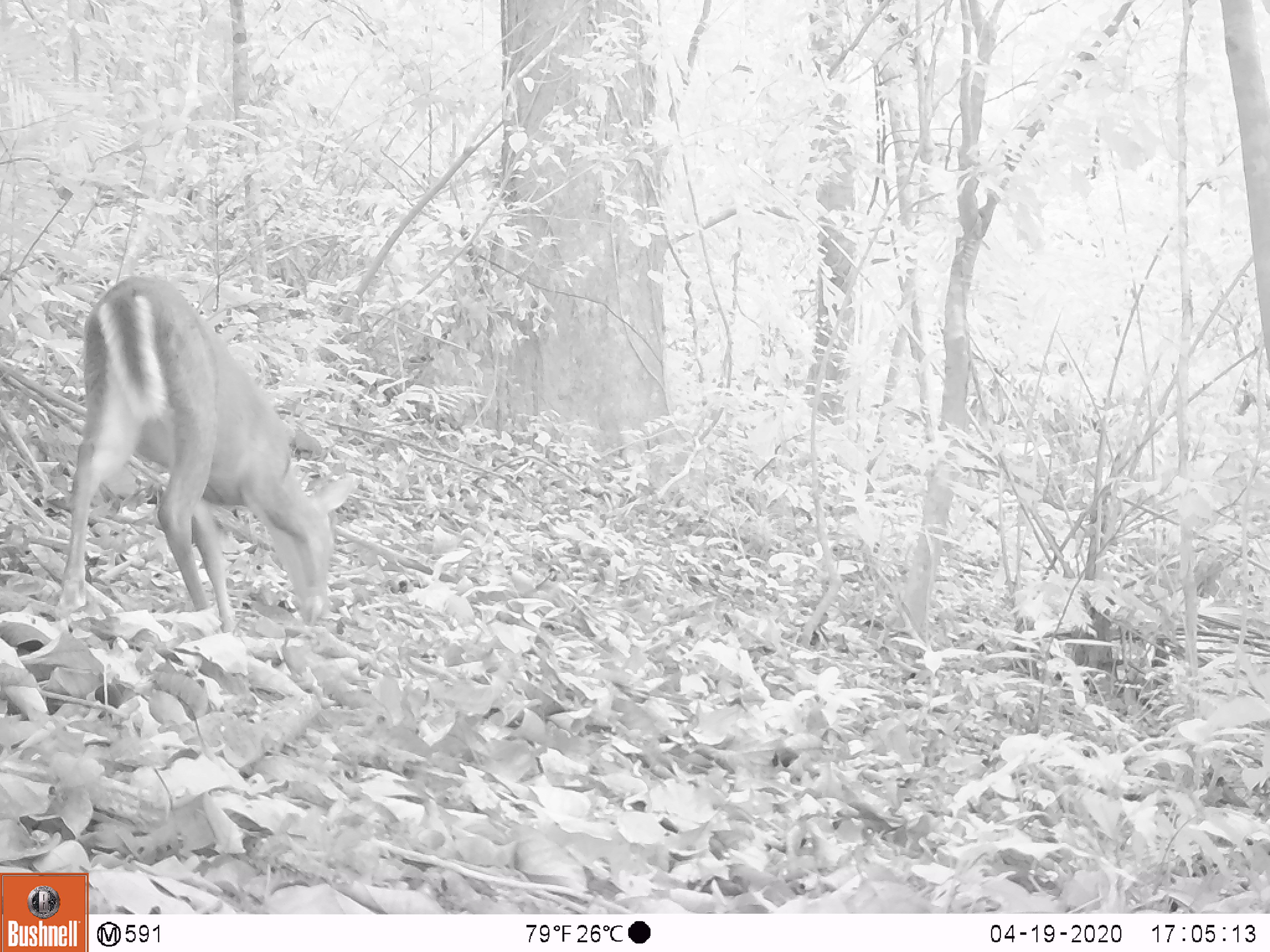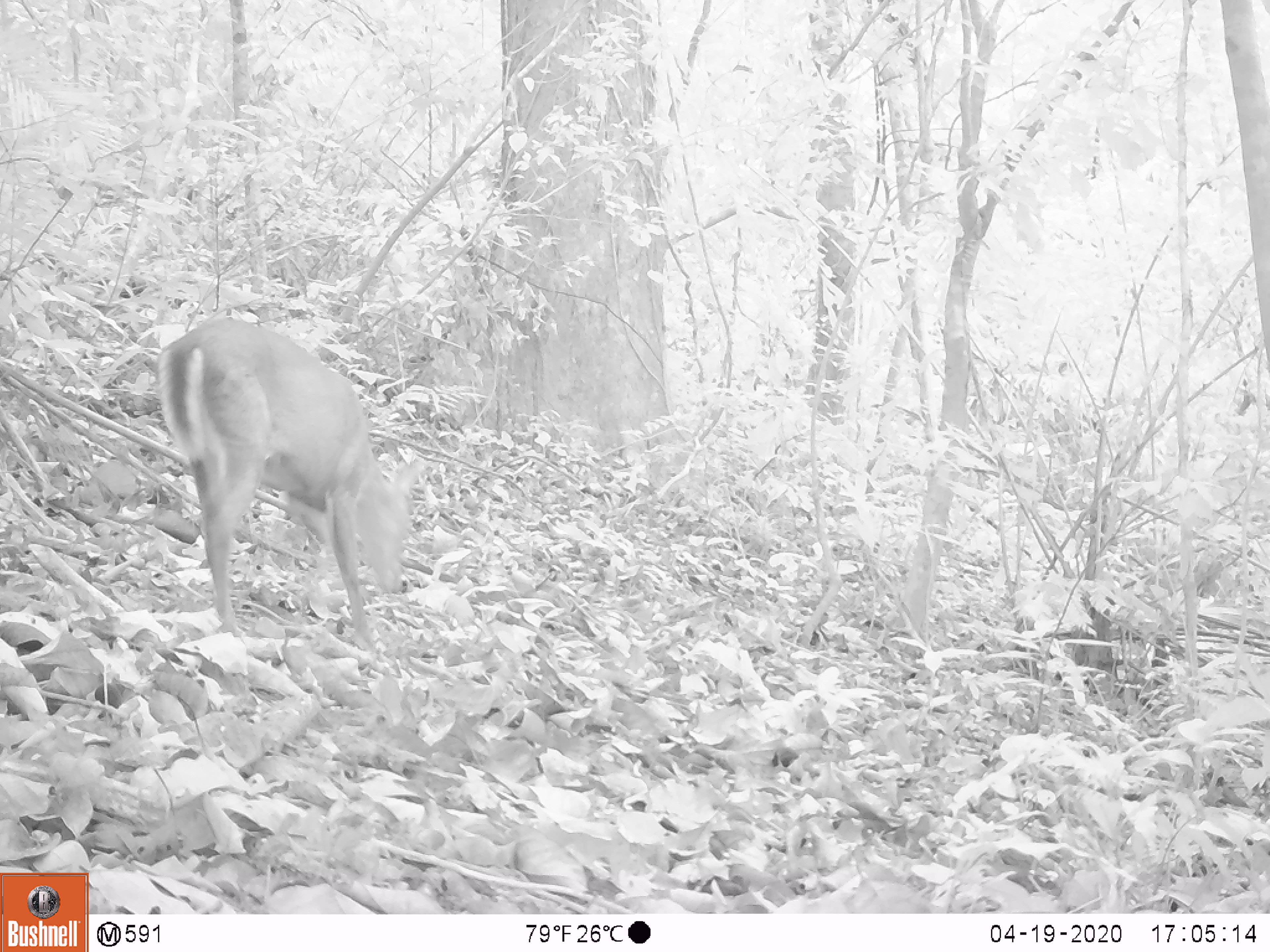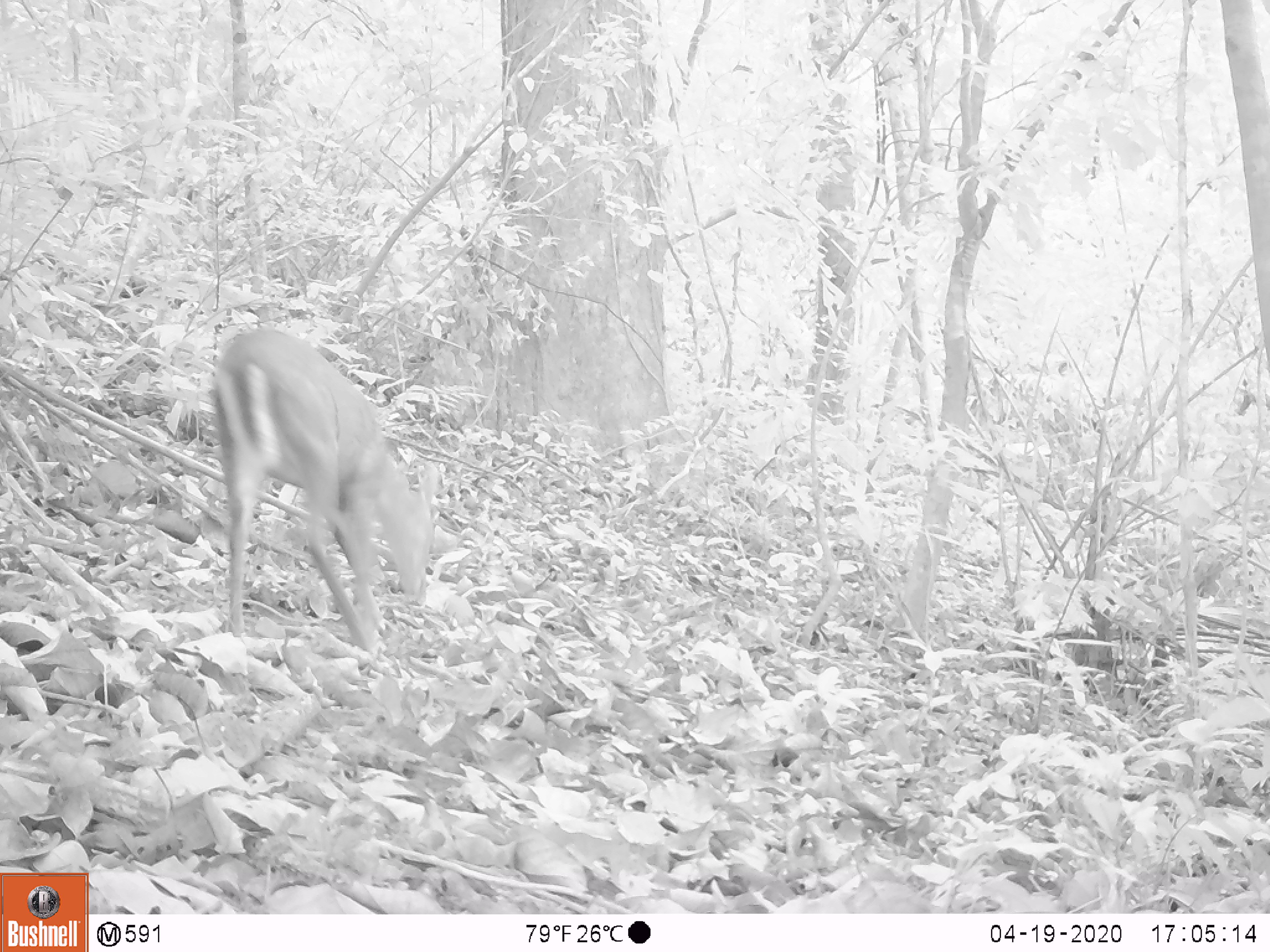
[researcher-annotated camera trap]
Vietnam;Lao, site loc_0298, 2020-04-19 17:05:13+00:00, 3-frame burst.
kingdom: Animalia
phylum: Chordata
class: Mammalia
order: Artiodactyla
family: Cervidae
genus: Muntiacus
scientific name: Muntiacus rooseveltorum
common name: roosevelt's muntjac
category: roosevelts muntjac group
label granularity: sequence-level